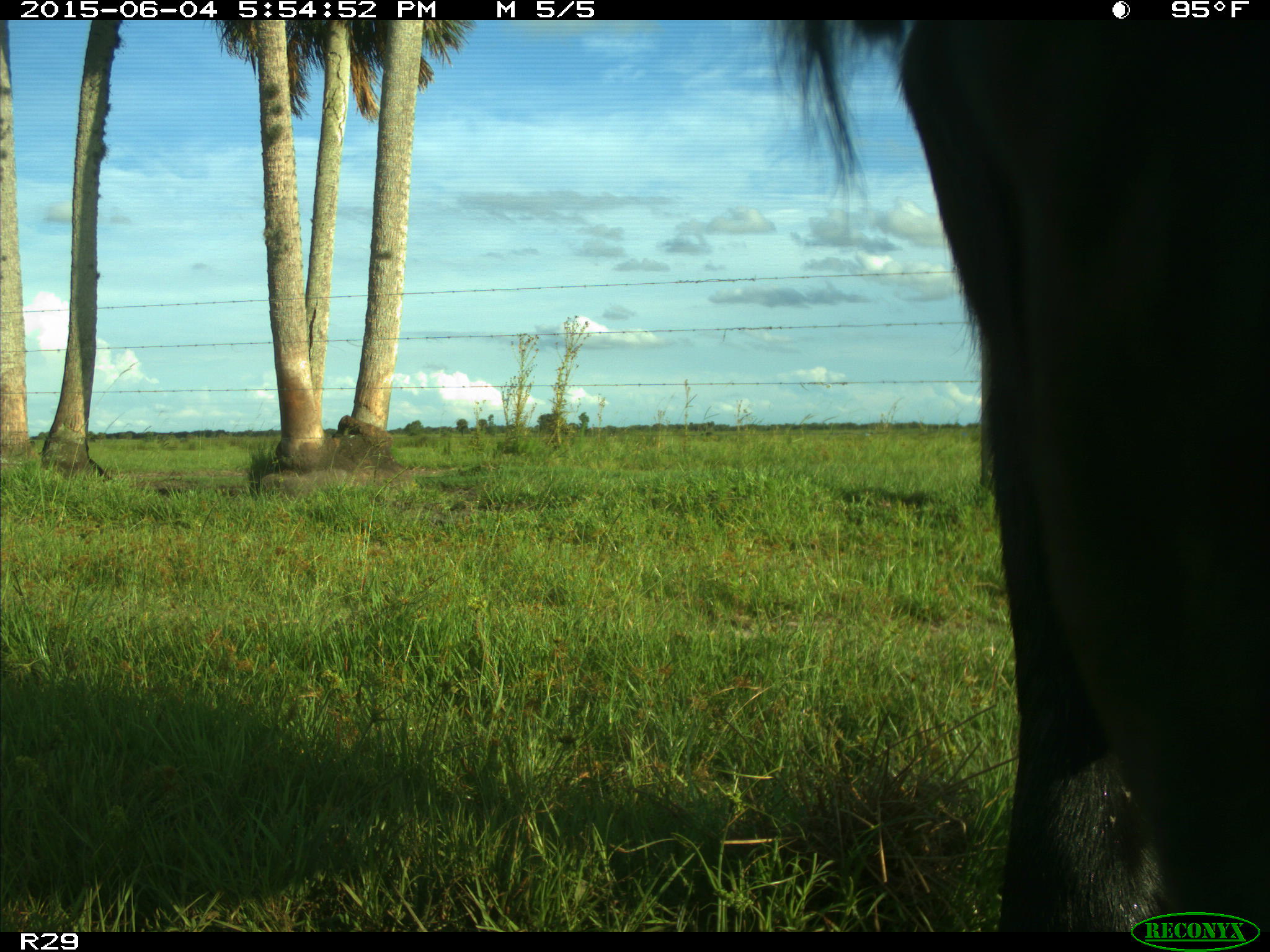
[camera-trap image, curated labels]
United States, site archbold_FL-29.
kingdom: Animalia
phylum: Chordata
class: Mammalia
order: Artiodactyla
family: Bovidae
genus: Bos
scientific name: Bos taurus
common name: domestic cow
Bos taurus (domestic cow).